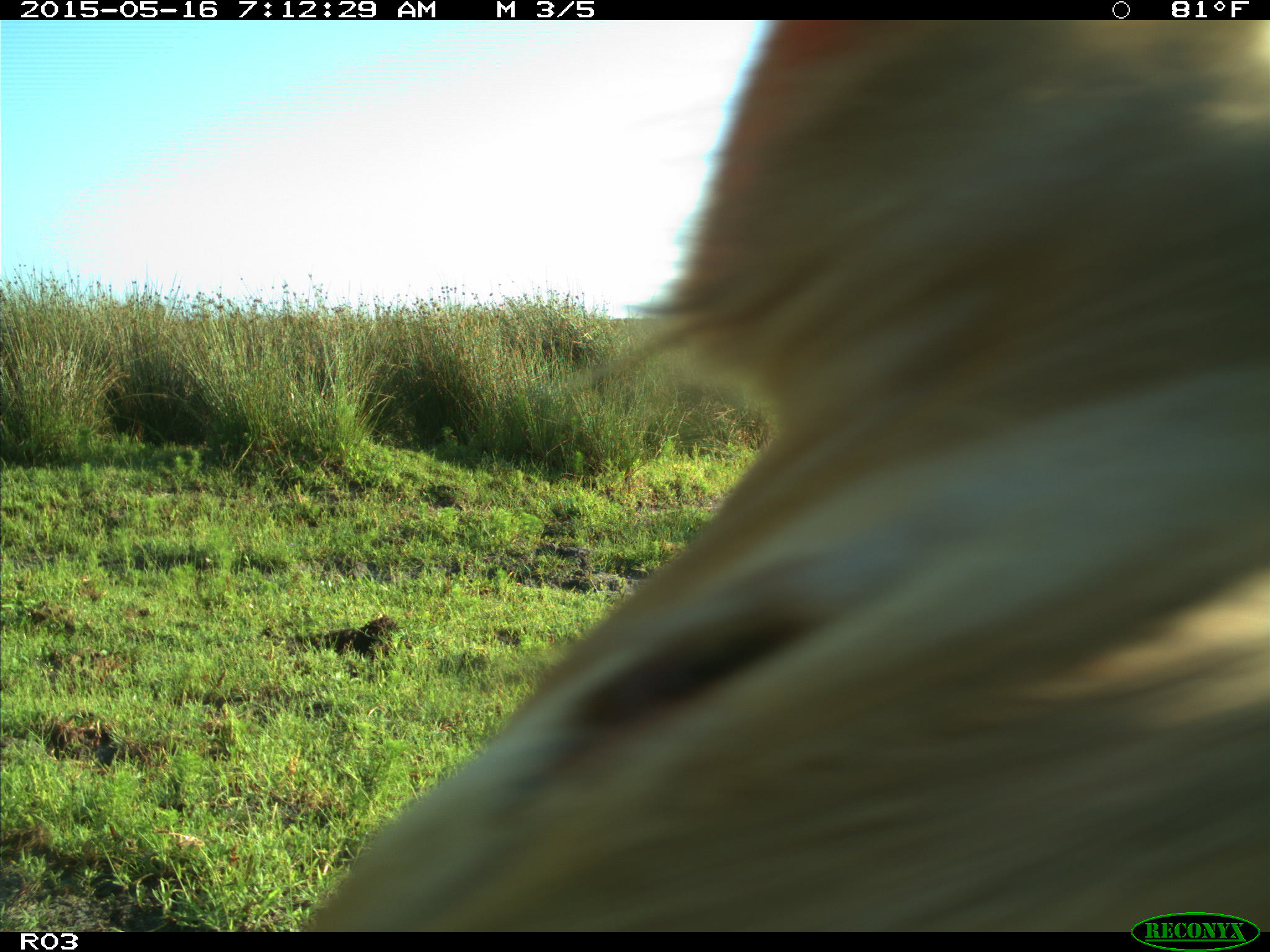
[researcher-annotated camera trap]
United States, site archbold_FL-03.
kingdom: Animalia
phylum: Chordata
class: Mammalia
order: Artiodactyla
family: Bovidae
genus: Bos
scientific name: Bos taurus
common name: domestic cow